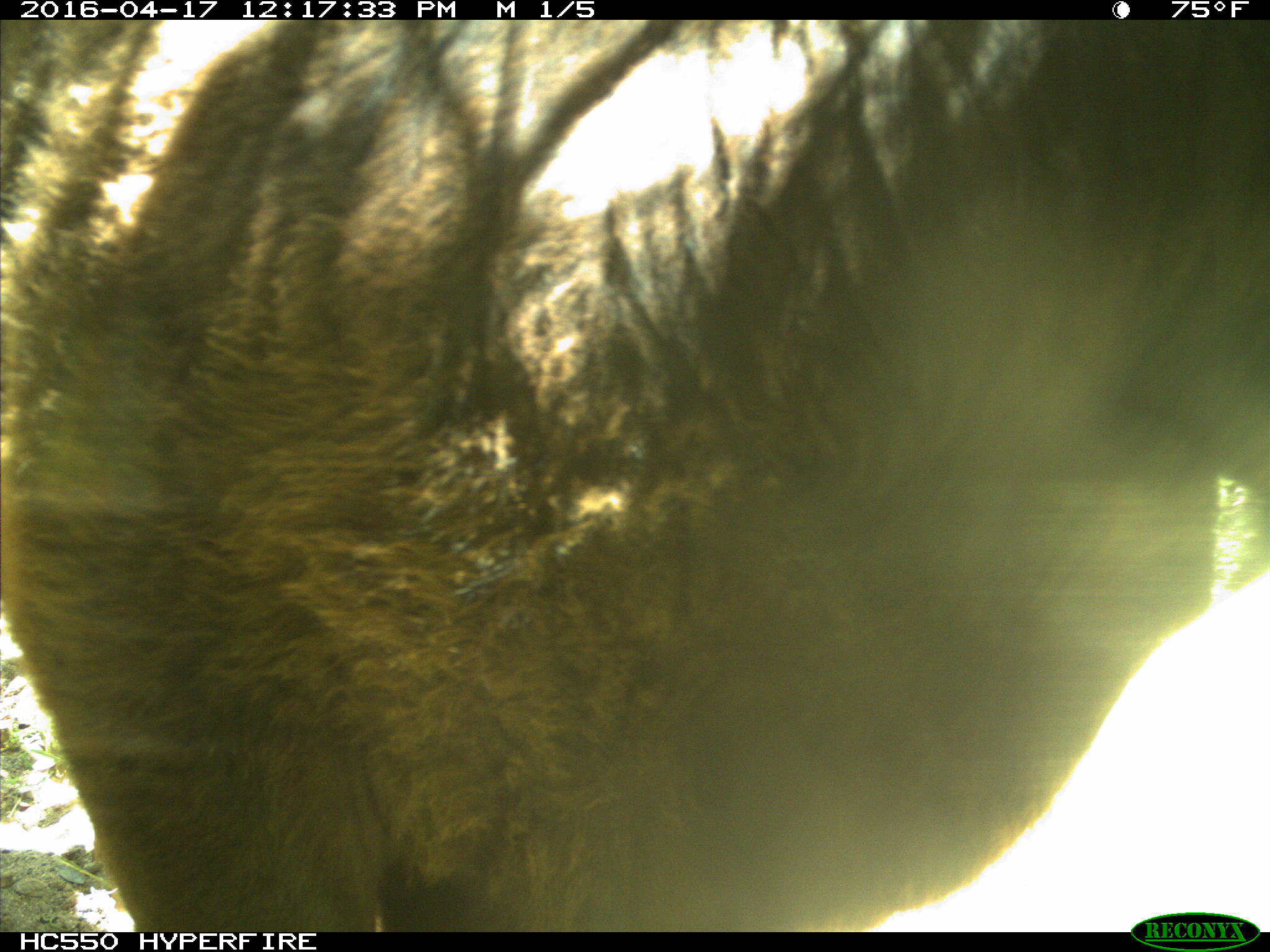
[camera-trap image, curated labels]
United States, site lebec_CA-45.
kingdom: Animalia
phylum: Chordata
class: Mammalia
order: Artiodactyla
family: Bovidae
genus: Bos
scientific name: Bos taurus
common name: domestic cow